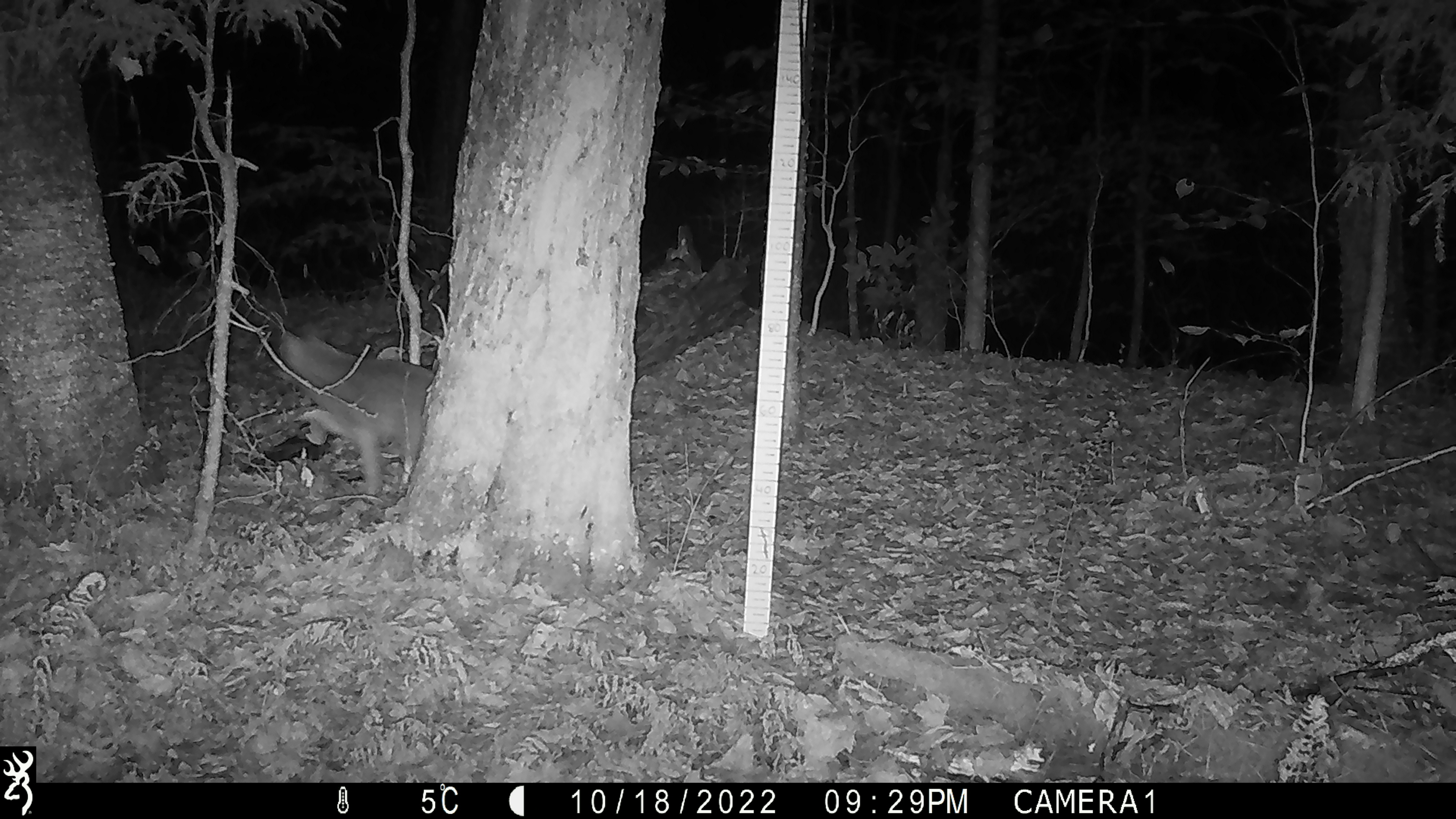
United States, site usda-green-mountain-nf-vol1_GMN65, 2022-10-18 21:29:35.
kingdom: Animalia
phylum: Chordata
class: Mammalia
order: Carnivora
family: Canidae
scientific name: Canidae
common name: canid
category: canid sp.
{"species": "canid sp. (canid) (Canidae)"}